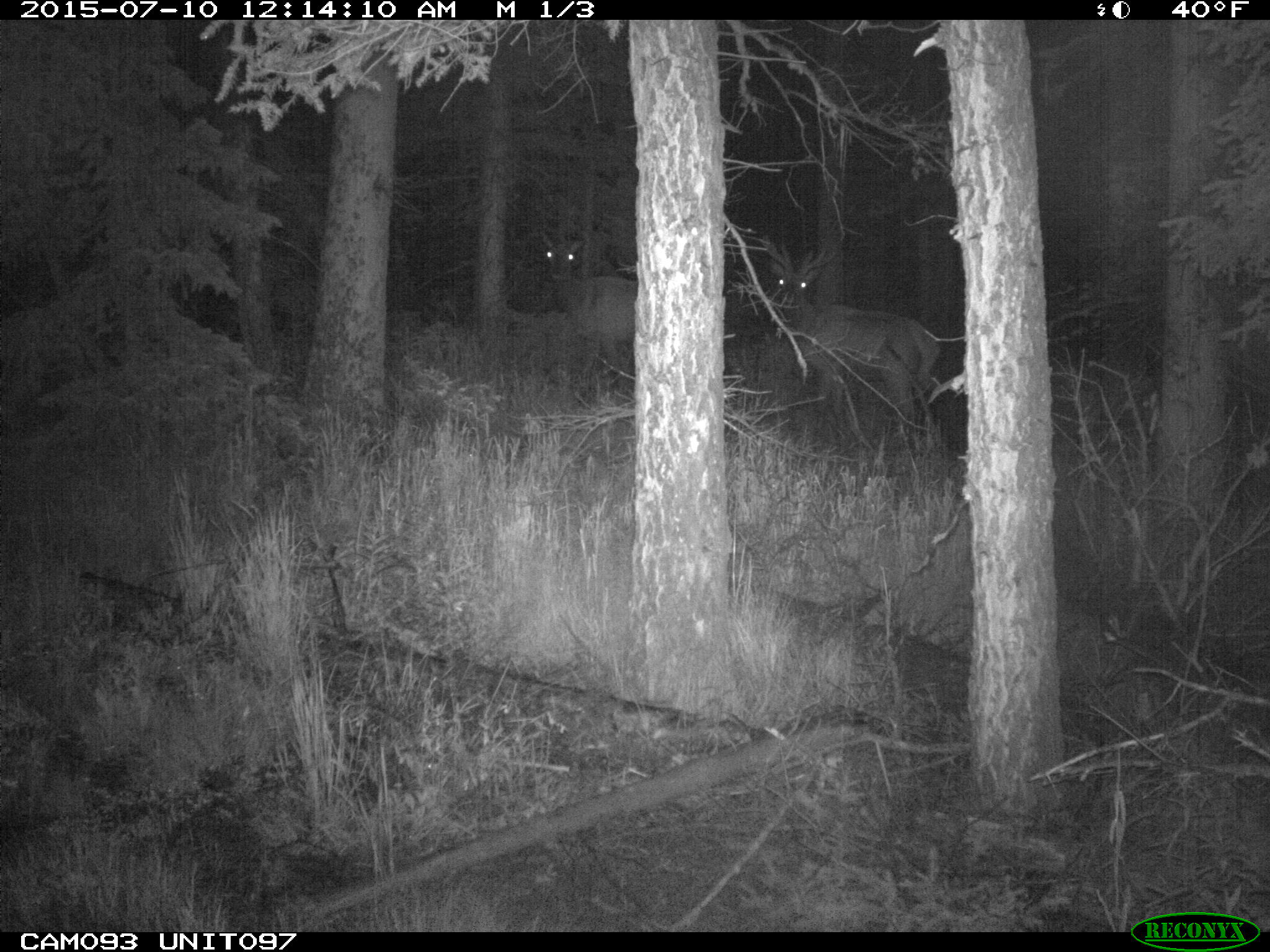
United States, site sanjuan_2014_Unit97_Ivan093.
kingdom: Animalia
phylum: Chordata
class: Mammalia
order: Artiodactyla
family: Cervidae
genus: Cervus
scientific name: Cervus elaphus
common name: red deer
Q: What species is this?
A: Cervus elaphus (red deer).